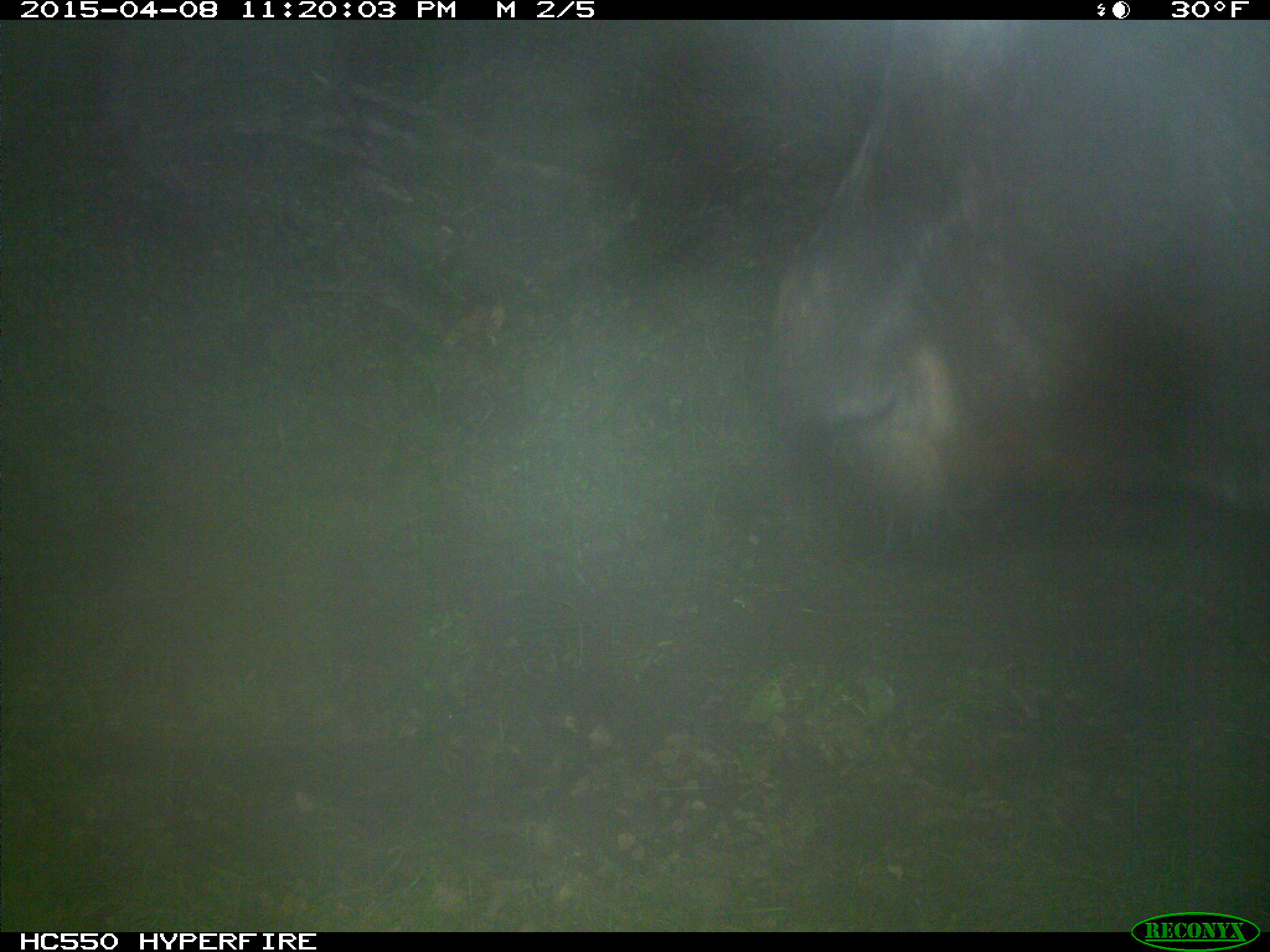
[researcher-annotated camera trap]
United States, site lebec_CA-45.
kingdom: Animalia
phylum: Chordata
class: Mammalia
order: Artiodactyla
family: Bovidae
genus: Bos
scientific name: Bos taurus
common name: domestic cow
Bos taurus (domestic cow).